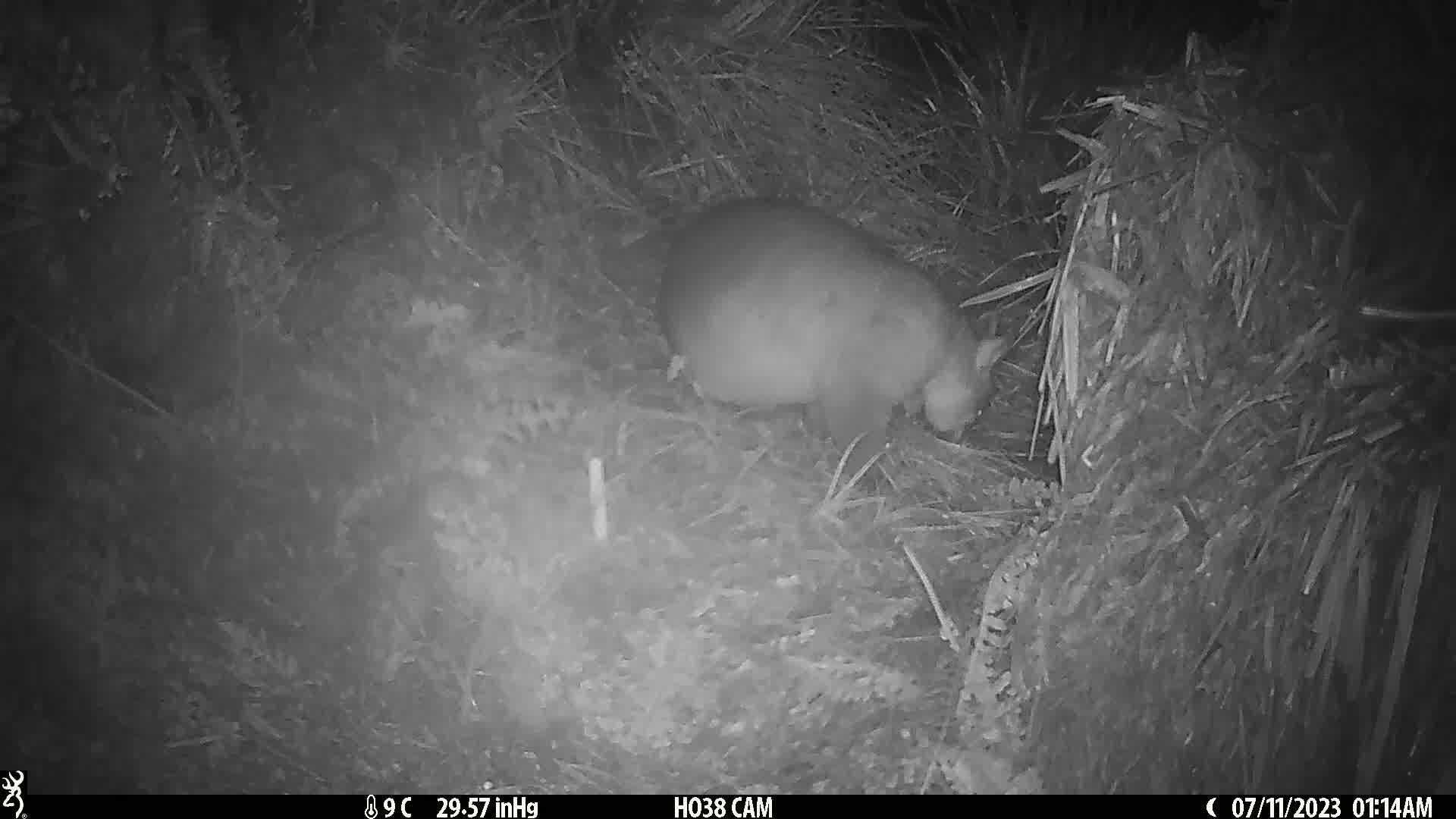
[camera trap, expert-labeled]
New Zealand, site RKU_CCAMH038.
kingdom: Animalia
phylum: Chordata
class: Mammalia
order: Diprotodontia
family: Phalangeridae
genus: Trichosurus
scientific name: Trichosurus vulpecula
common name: common brushtail possum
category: possum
Possum (common brushtail possum) (Trichosurus vulpecula).